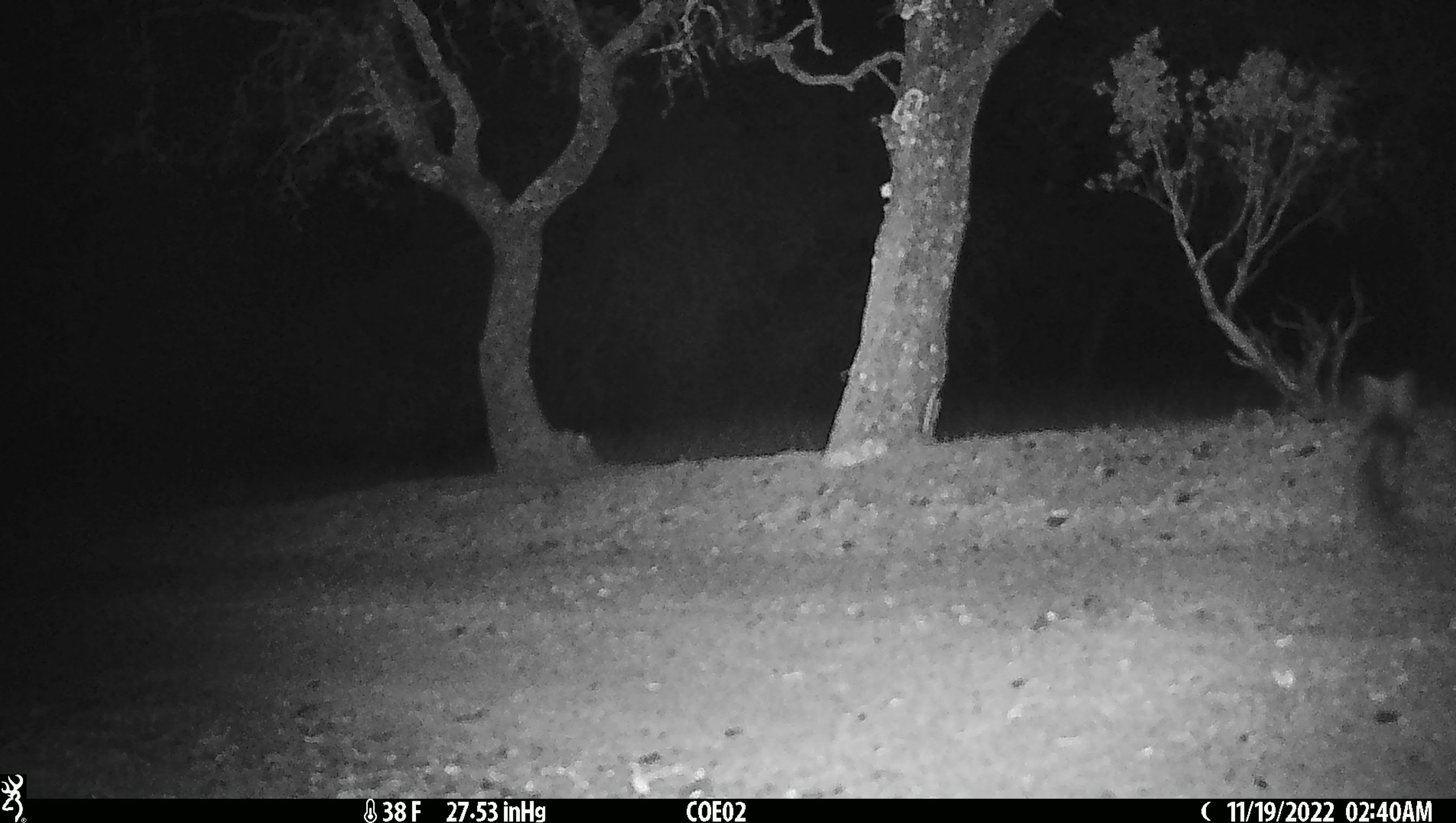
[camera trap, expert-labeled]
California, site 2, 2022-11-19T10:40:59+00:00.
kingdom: Animalia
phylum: Chordata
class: Mammalia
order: Carnivora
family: Canidae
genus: Urocyon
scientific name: Urocyon cinereoargenteus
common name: gray fox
Gray fox (Urocyon cinereoargenteus).